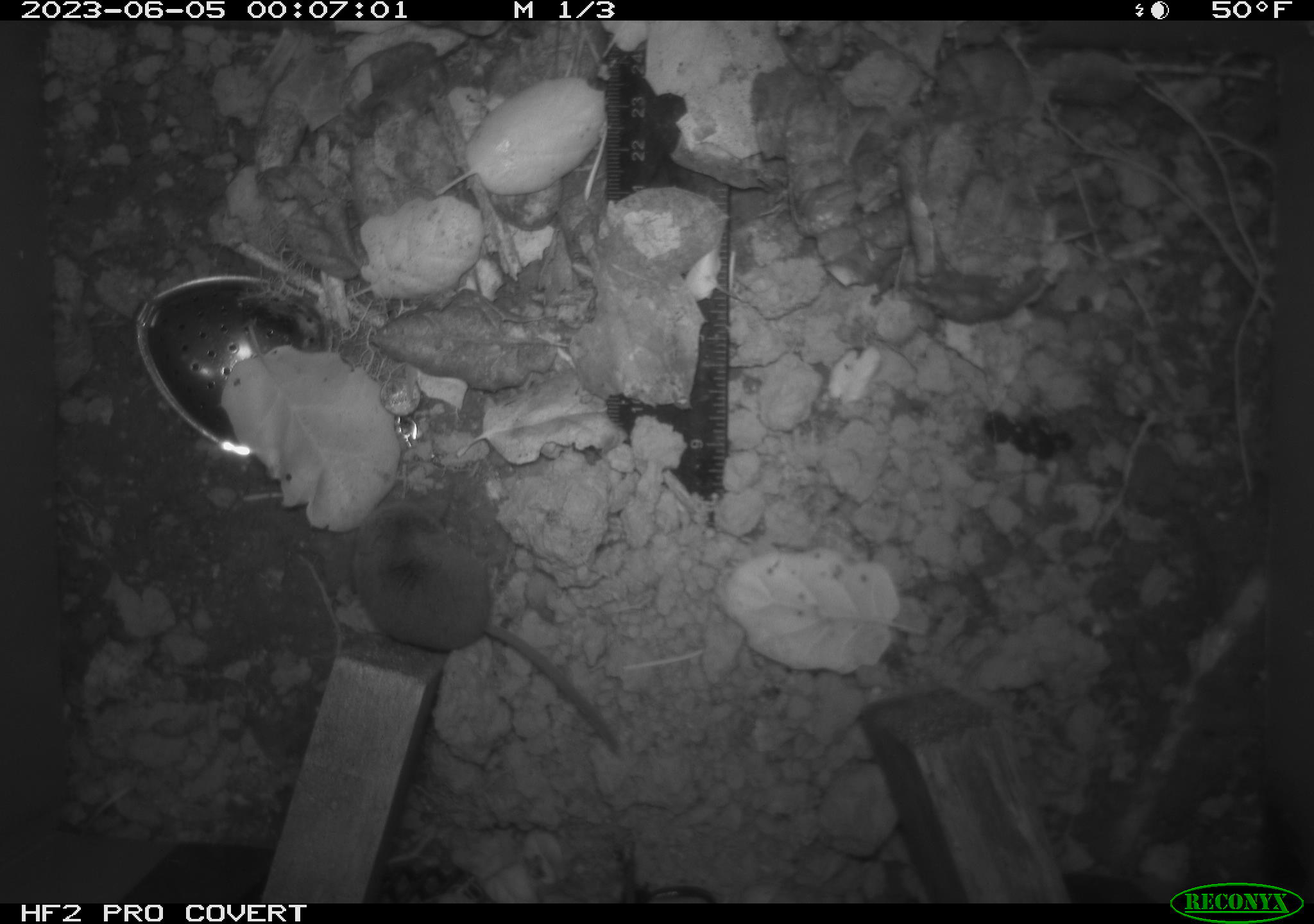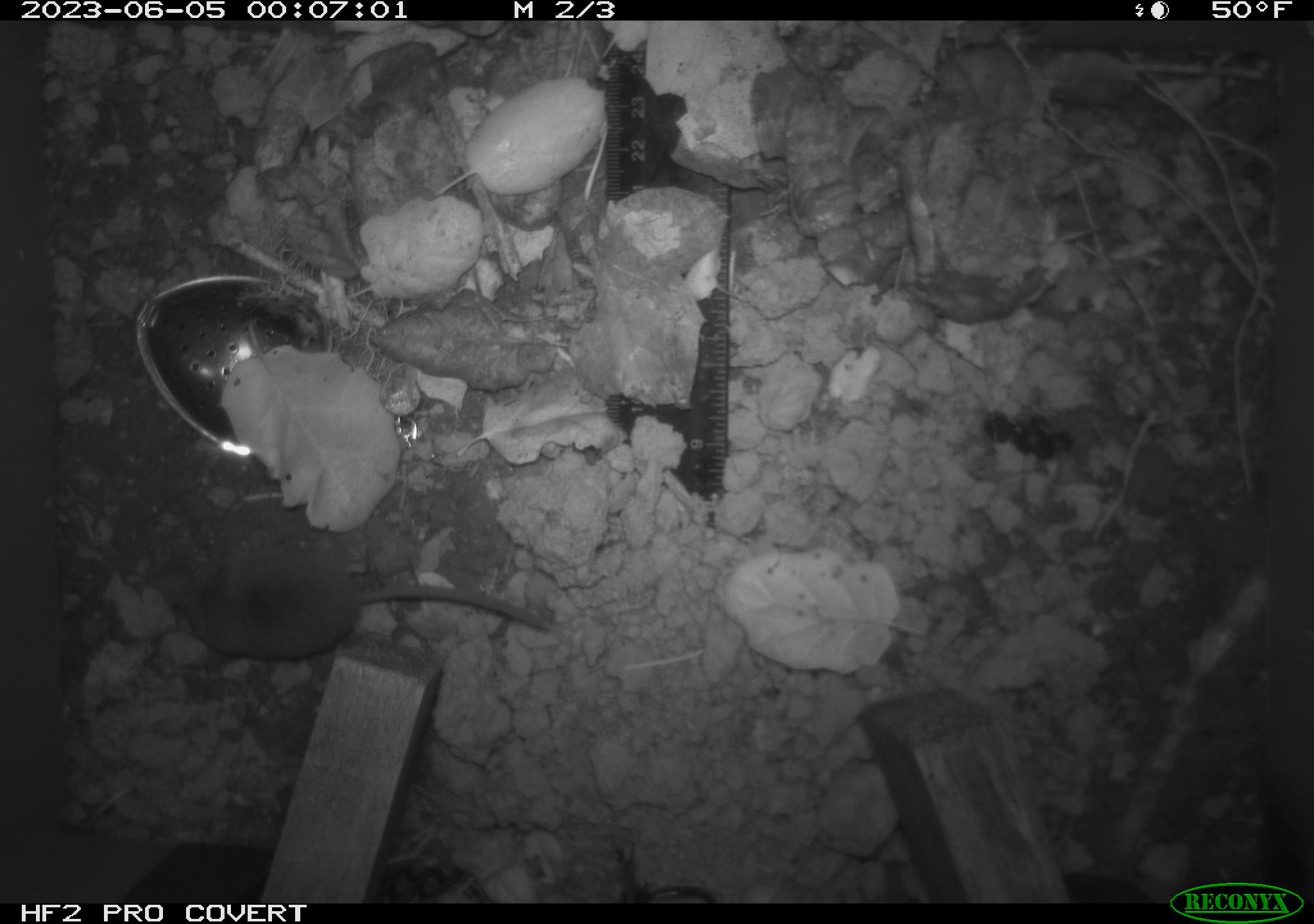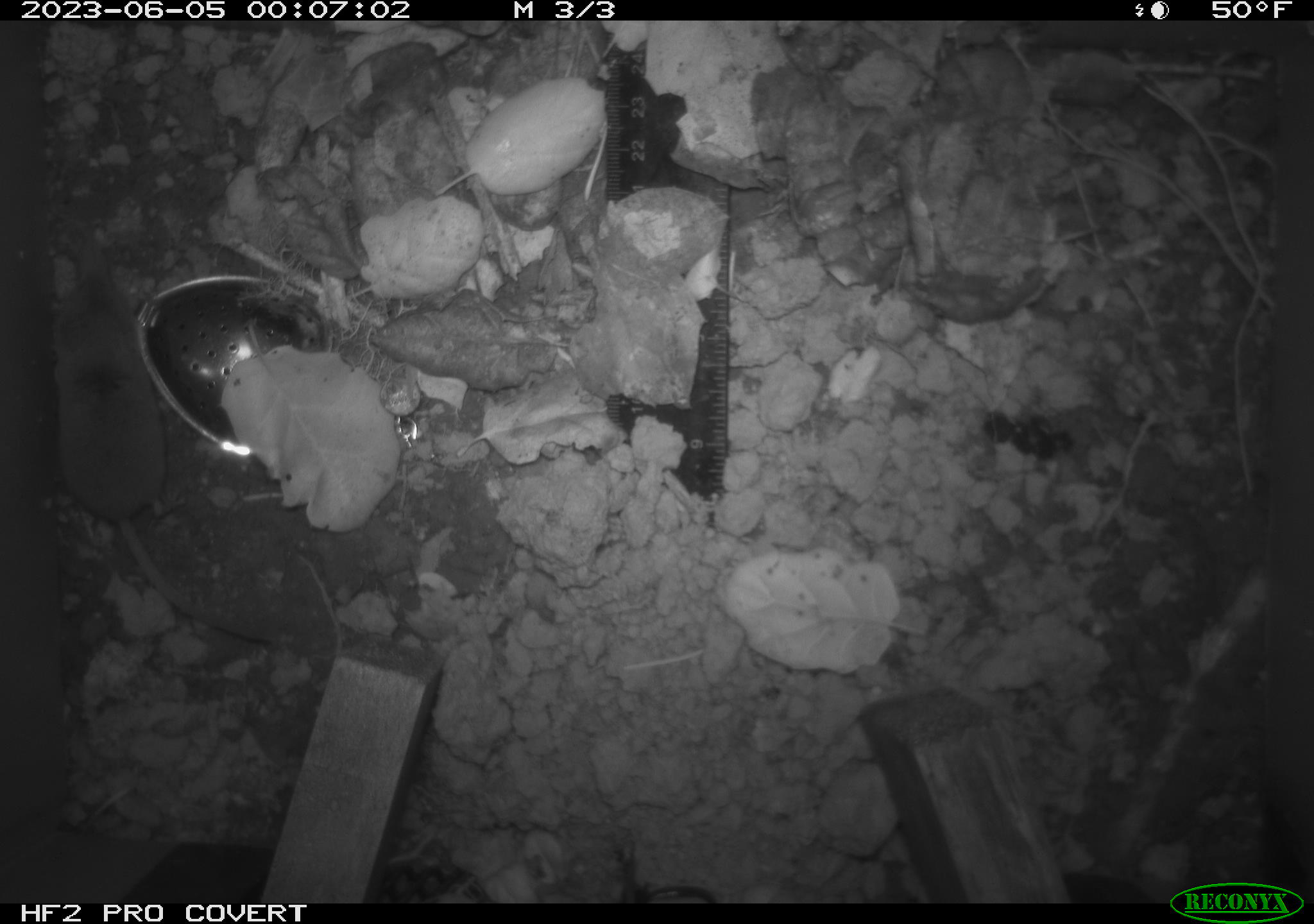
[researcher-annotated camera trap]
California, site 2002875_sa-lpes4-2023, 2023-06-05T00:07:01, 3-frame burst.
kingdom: Animalia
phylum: Chordata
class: Mammalia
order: Eulipotyphla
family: Soricidae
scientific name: Soricidae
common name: shrews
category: soricidae family